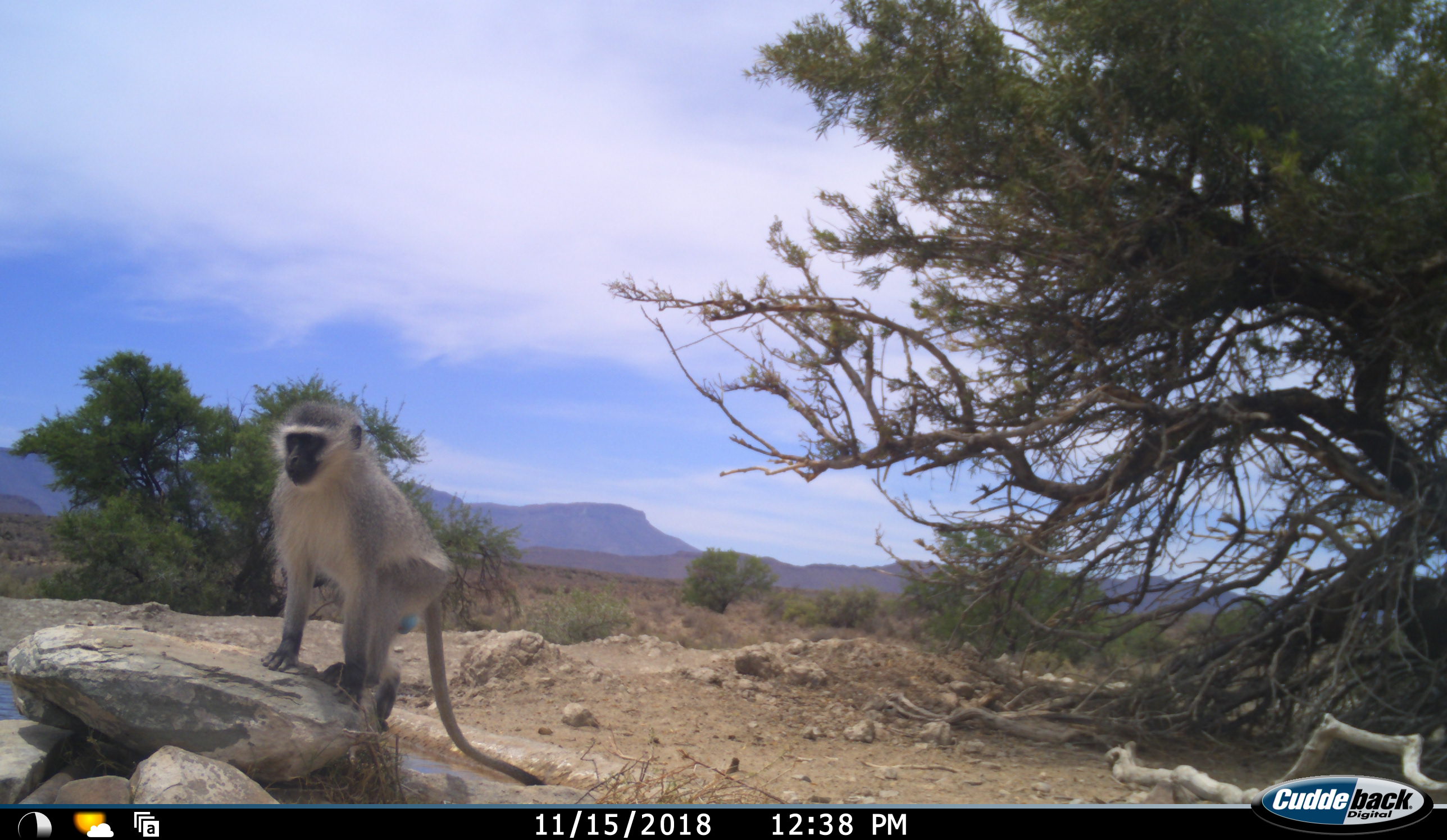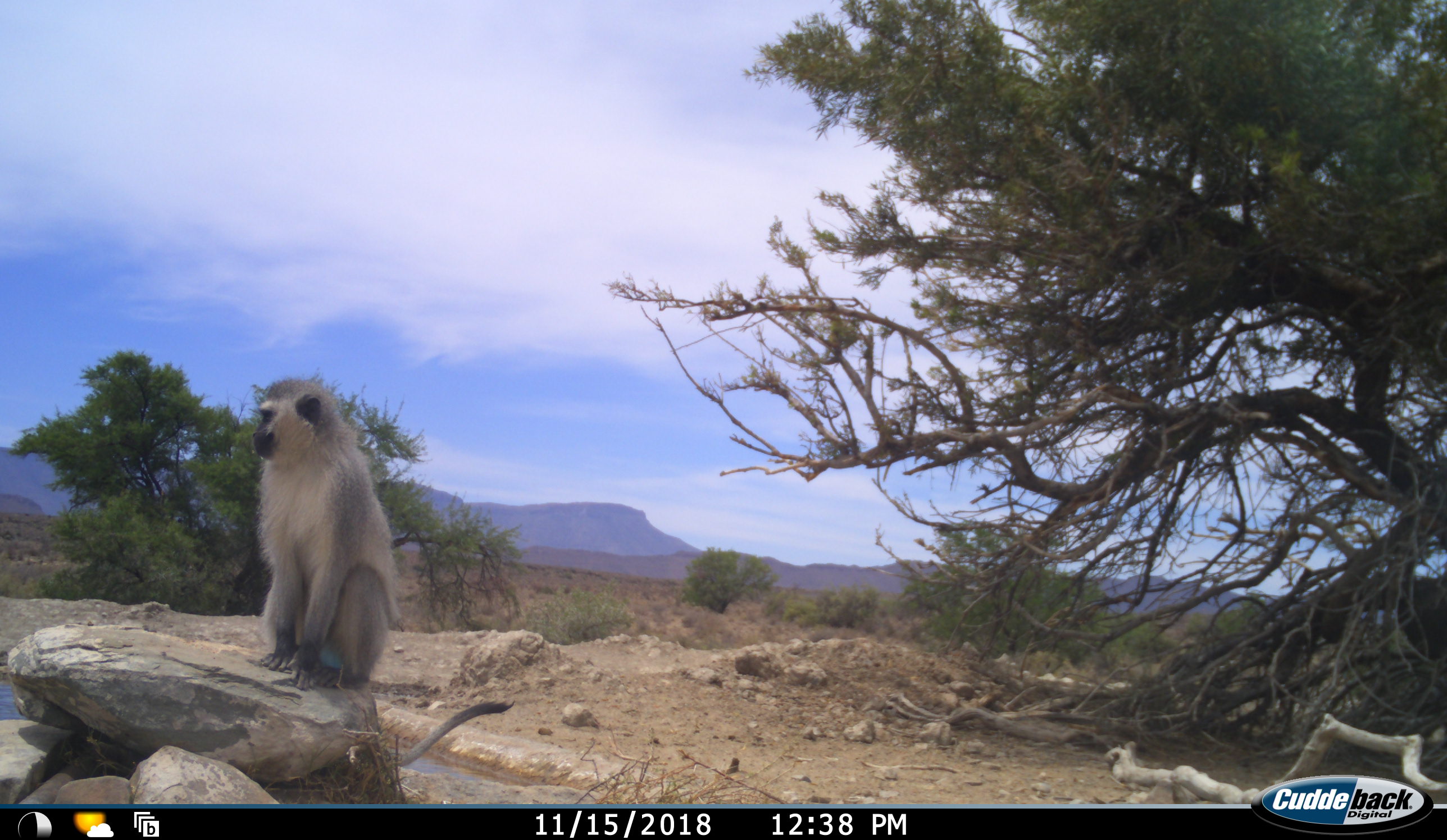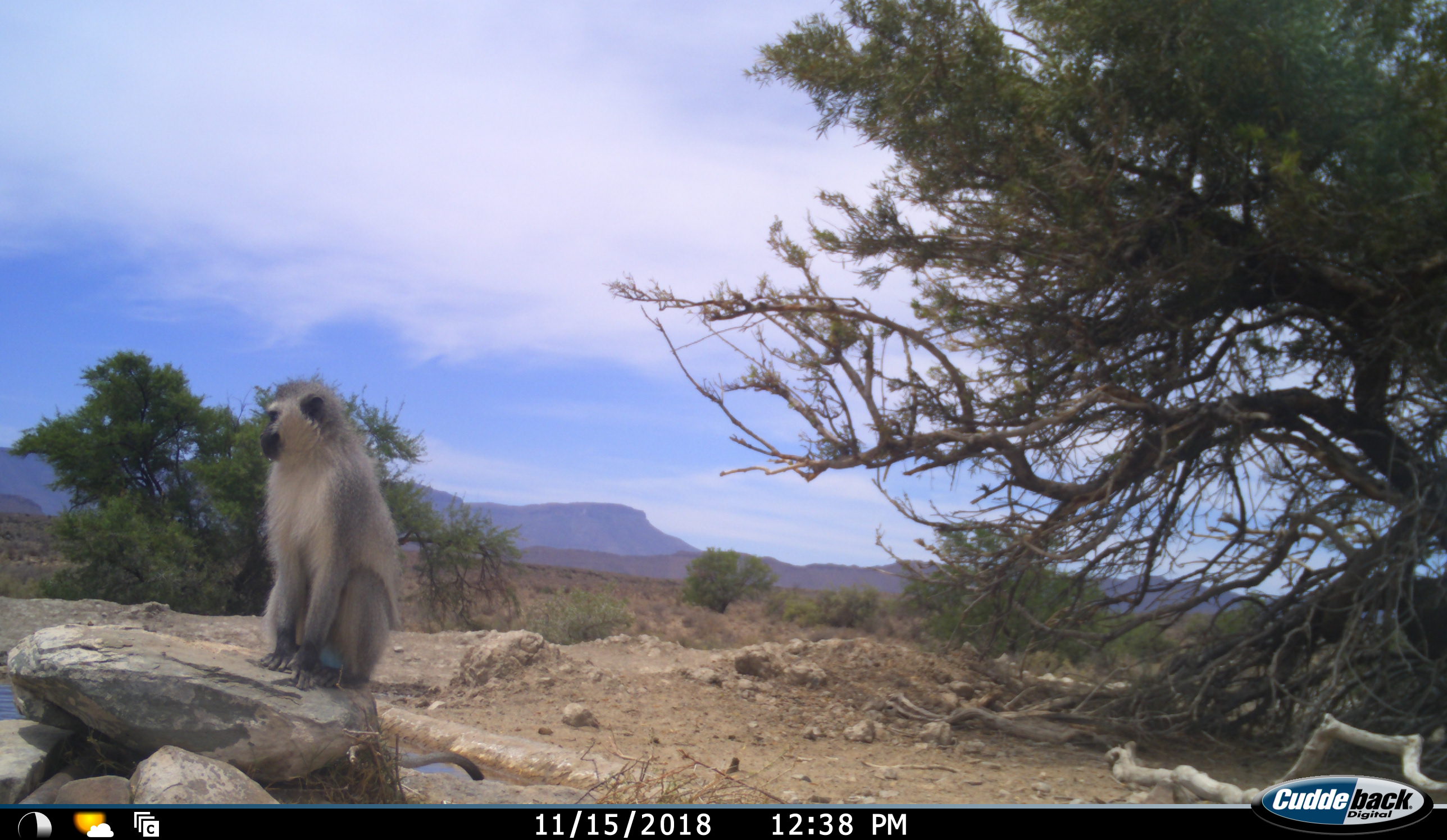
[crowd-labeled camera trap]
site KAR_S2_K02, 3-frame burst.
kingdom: Animalia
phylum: Chordata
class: Mammalia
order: Primates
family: Cercopithecidae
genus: Chlorocebus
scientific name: Chlorocebus pygerythrus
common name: vervet monkey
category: monkeyvervet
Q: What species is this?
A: Monkeyvervet (vervet monkey) (Chlorocebus pygerythrus).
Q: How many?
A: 1.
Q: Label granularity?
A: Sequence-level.